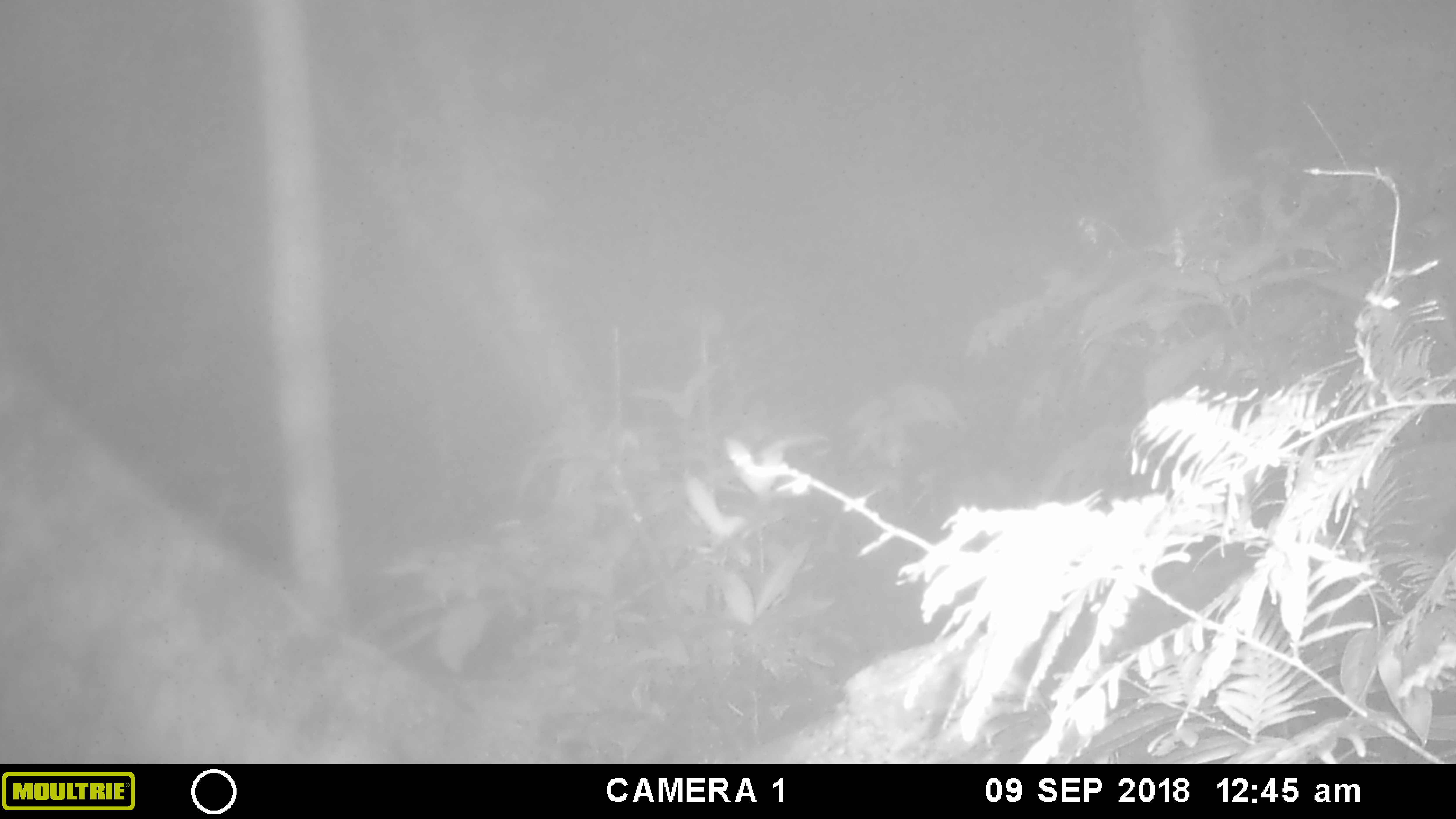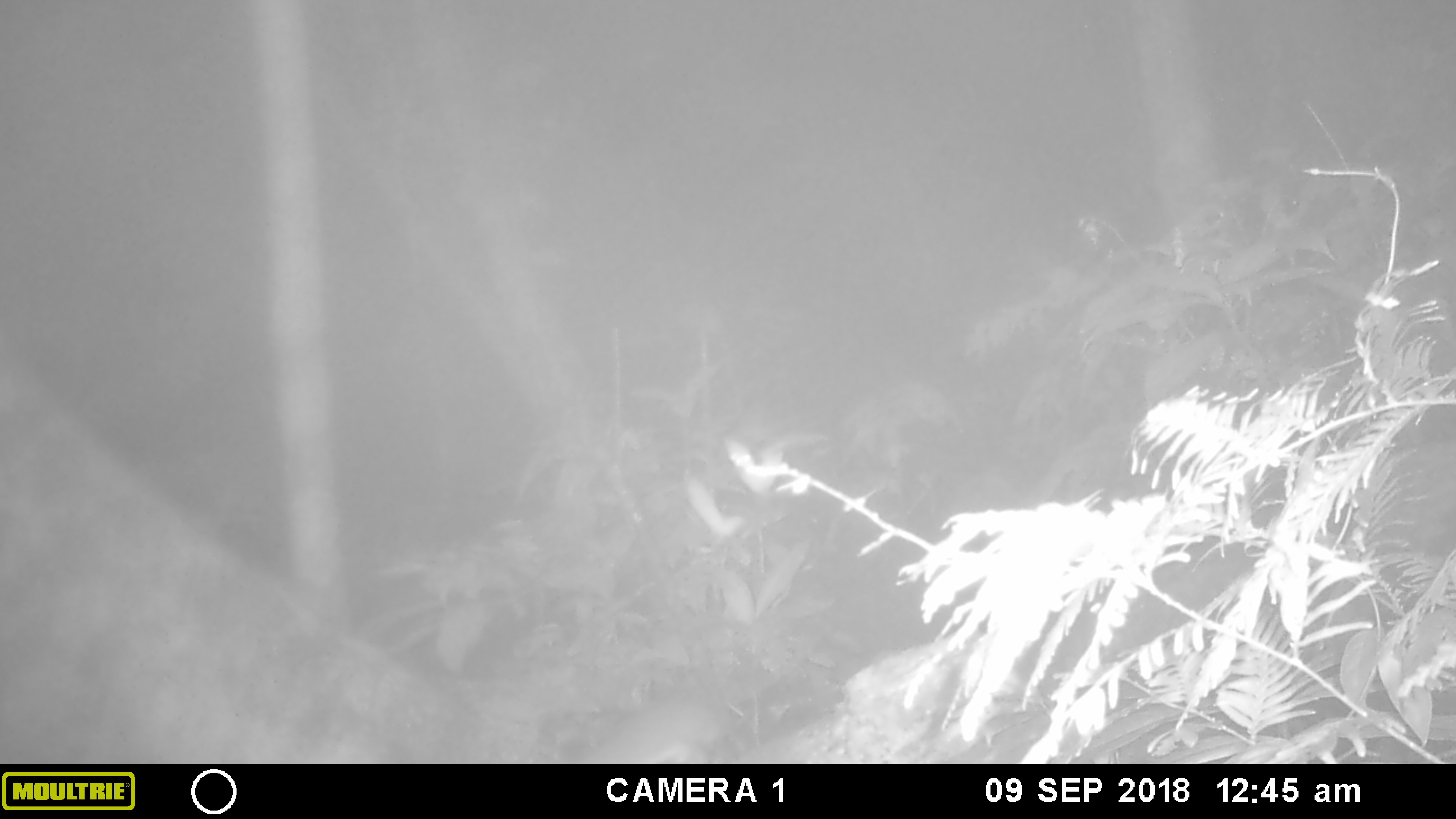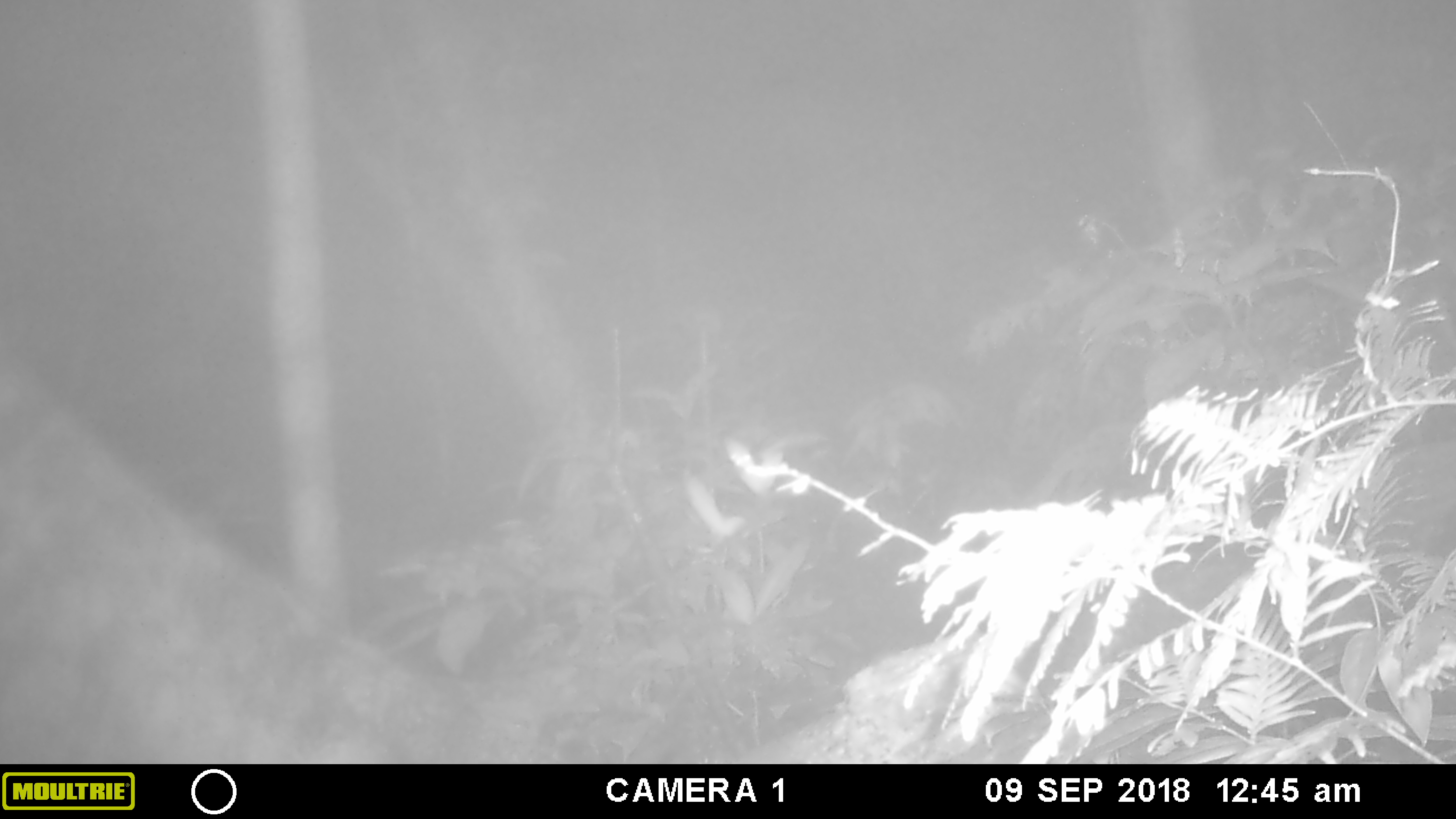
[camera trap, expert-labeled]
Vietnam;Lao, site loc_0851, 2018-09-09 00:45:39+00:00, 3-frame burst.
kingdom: Animalia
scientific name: Animalia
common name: animal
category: unidentified animal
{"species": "unidentified animal (animal) (Animalia)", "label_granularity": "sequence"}